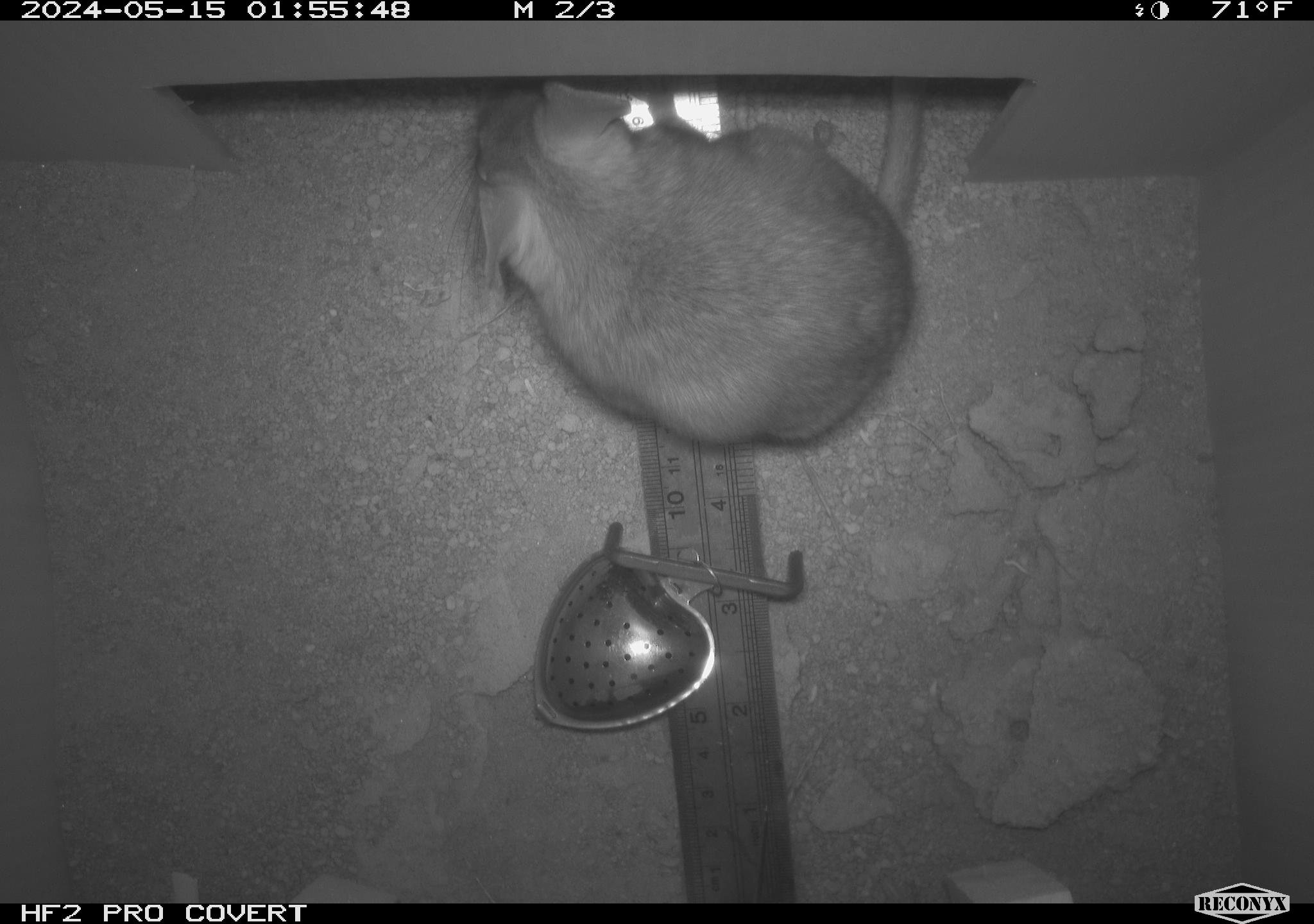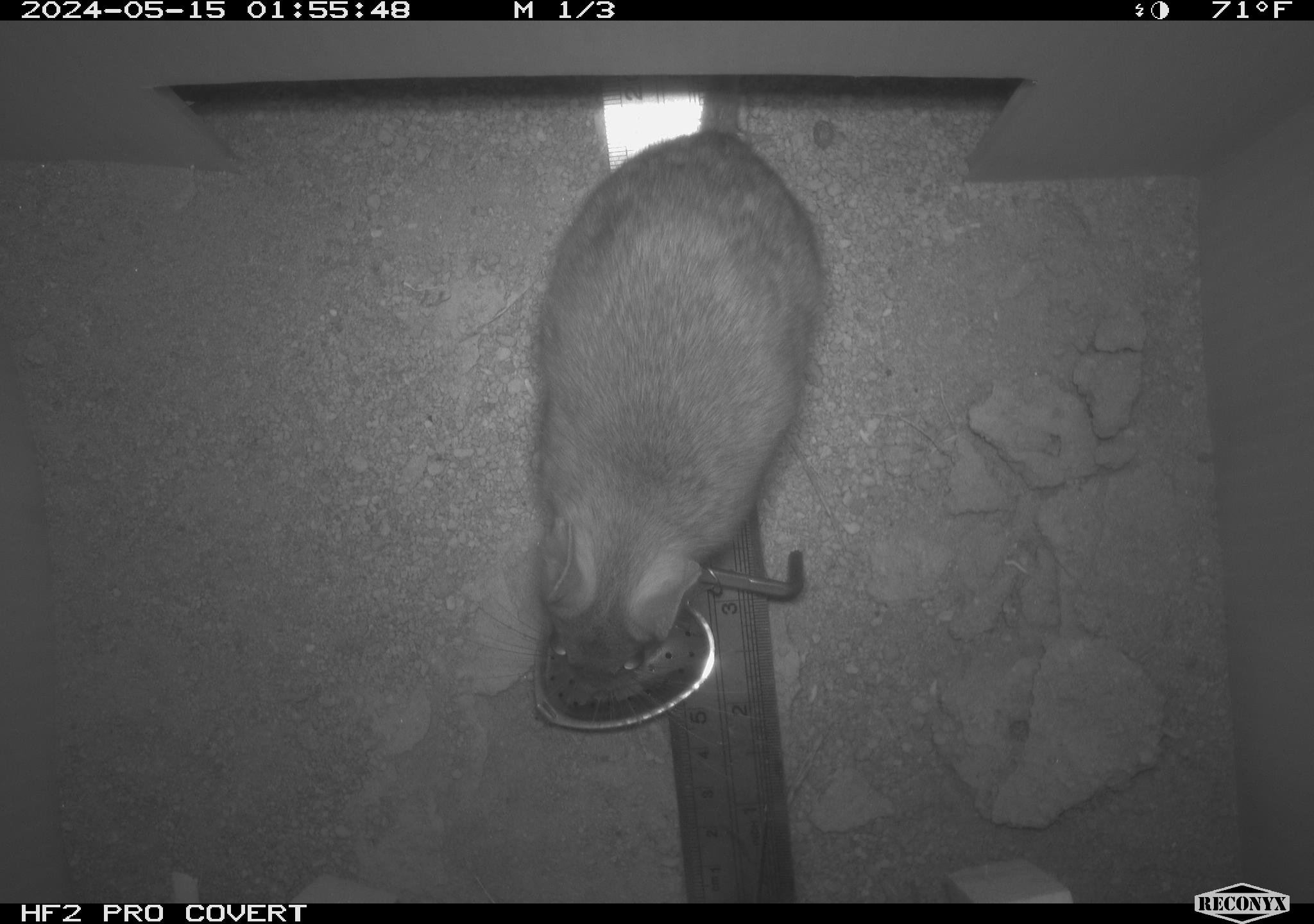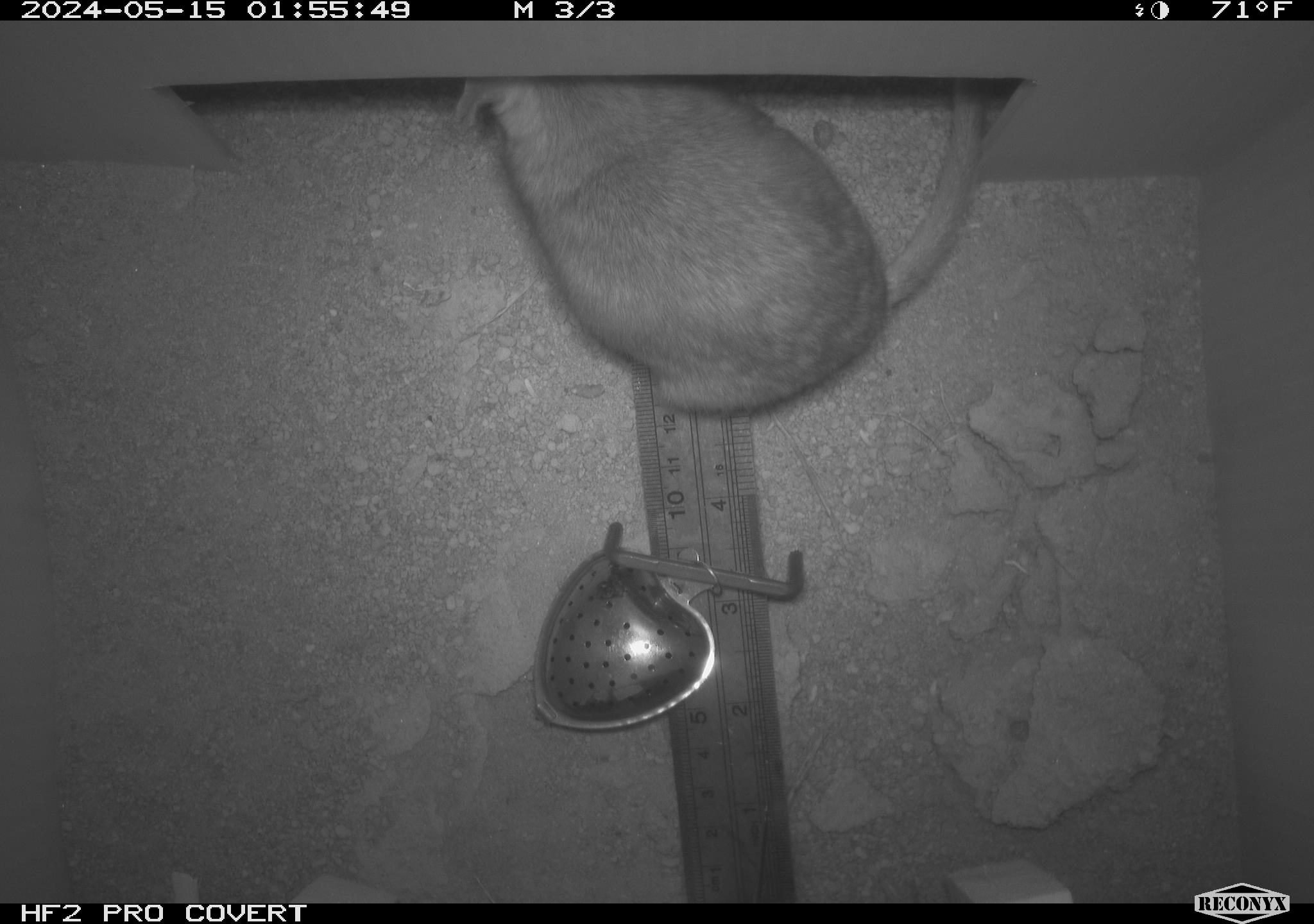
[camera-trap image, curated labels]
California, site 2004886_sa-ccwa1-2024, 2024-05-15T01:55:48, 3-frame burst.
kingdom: Animalia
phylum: Chordata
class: Mammalia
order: Rodentia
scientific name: Rodentia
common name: woodrat or rat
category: woodrat or rat species